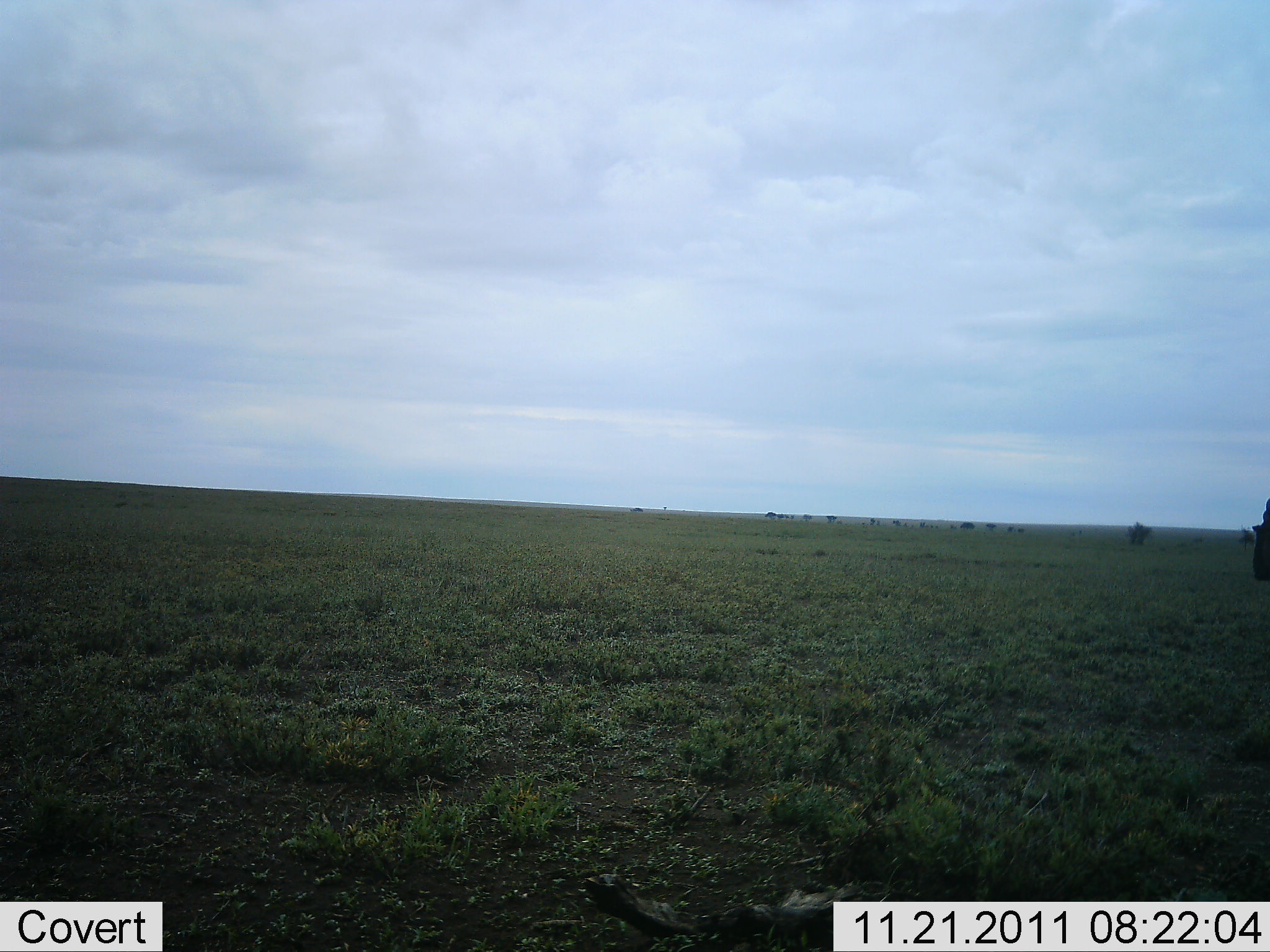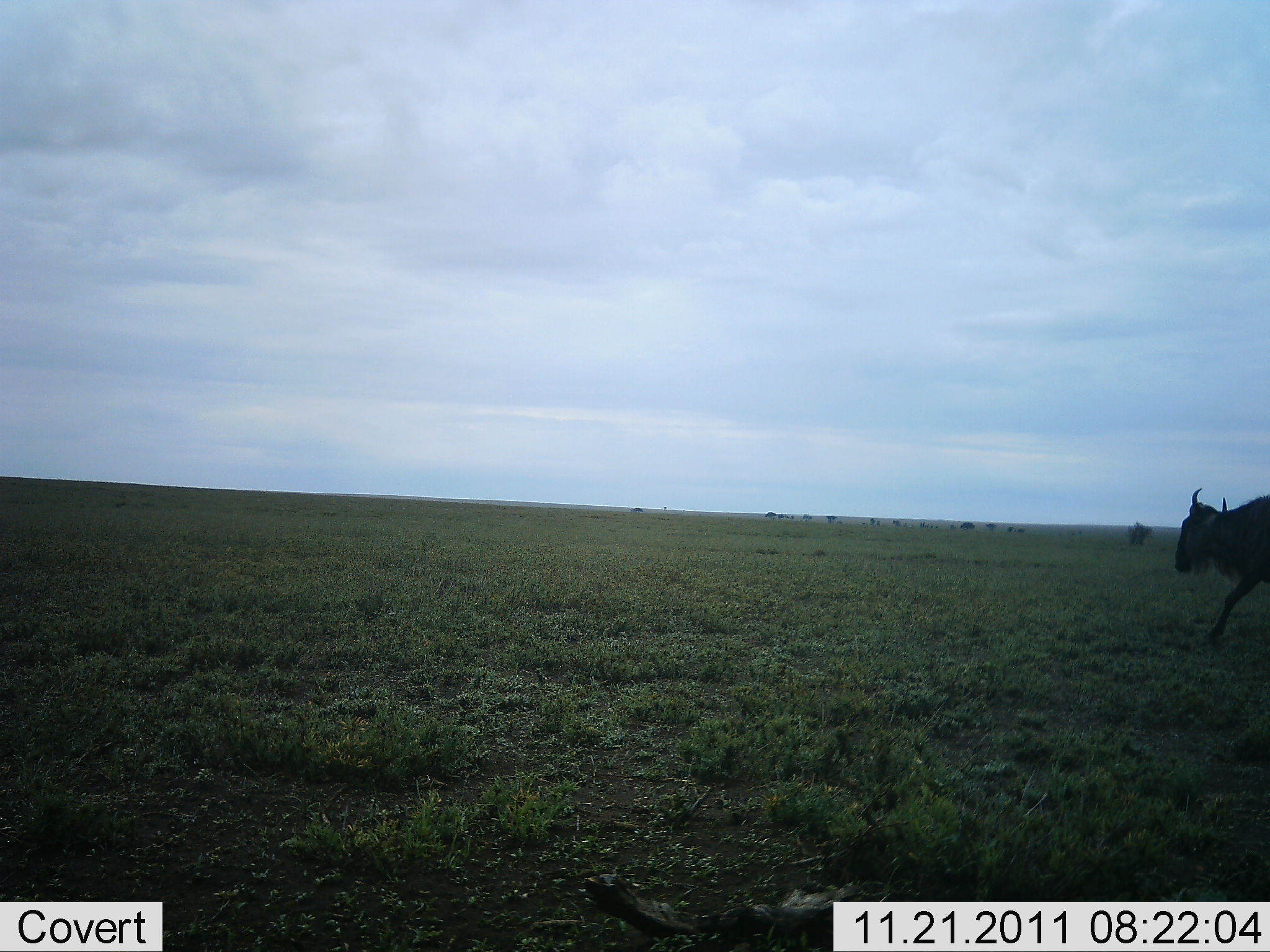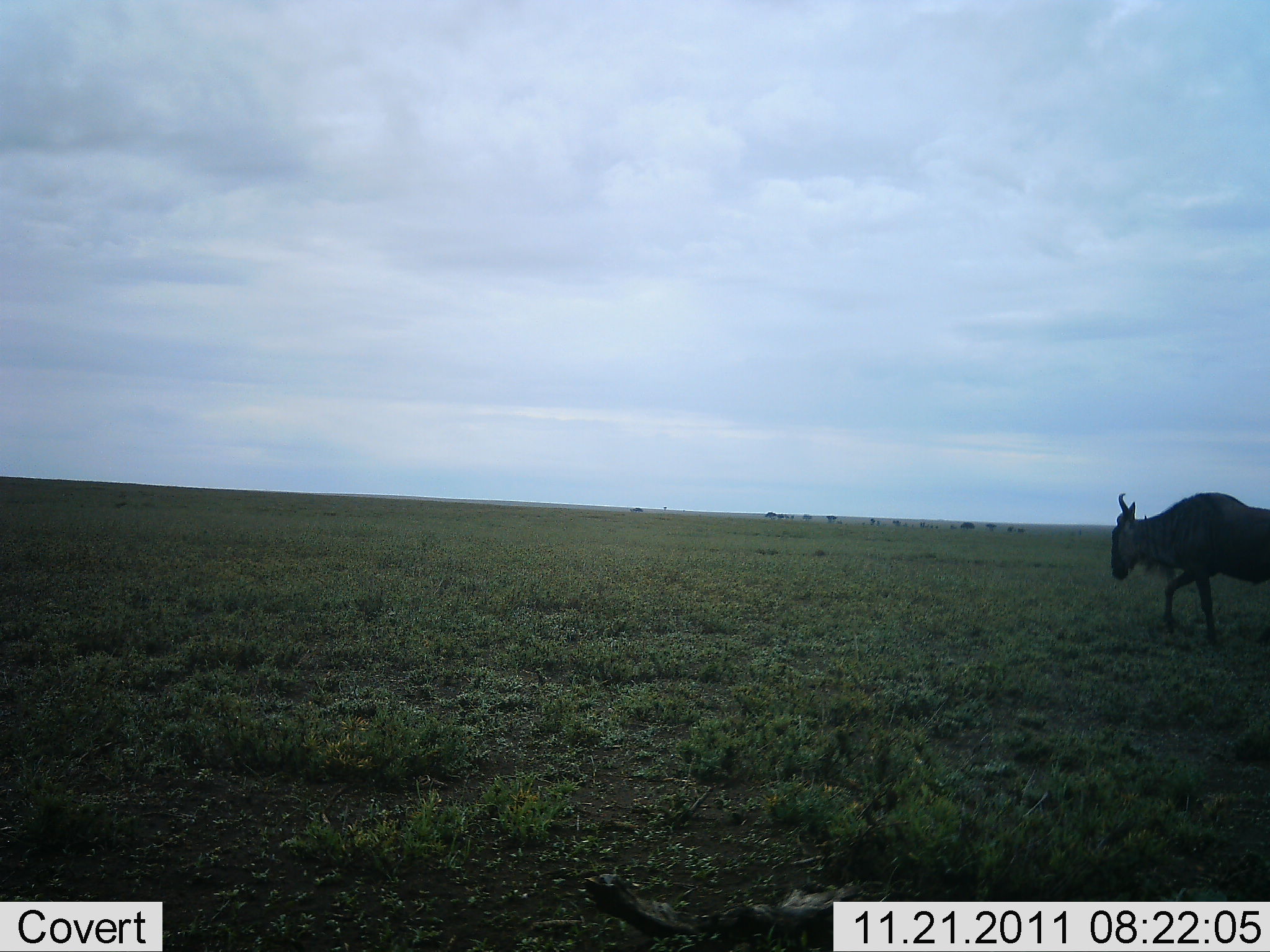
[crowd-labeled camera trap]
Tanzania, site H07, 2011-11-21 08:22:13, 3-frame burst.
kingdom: Animalia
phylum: Chordata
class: Mammalia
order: Artiodactyla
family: Bovidae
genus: Connochaetes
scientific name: Connochaetes taurinus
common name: blue wildebeest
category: wildebeest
Wildebeest (blue wildebeest) (Connochaetes taurinus), count 1. Behavior (volunteer vote fractions): standing 0%, resting 0%, moving 100%, interacting 0%. Young present (vote fraction): 0%. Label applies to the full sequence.